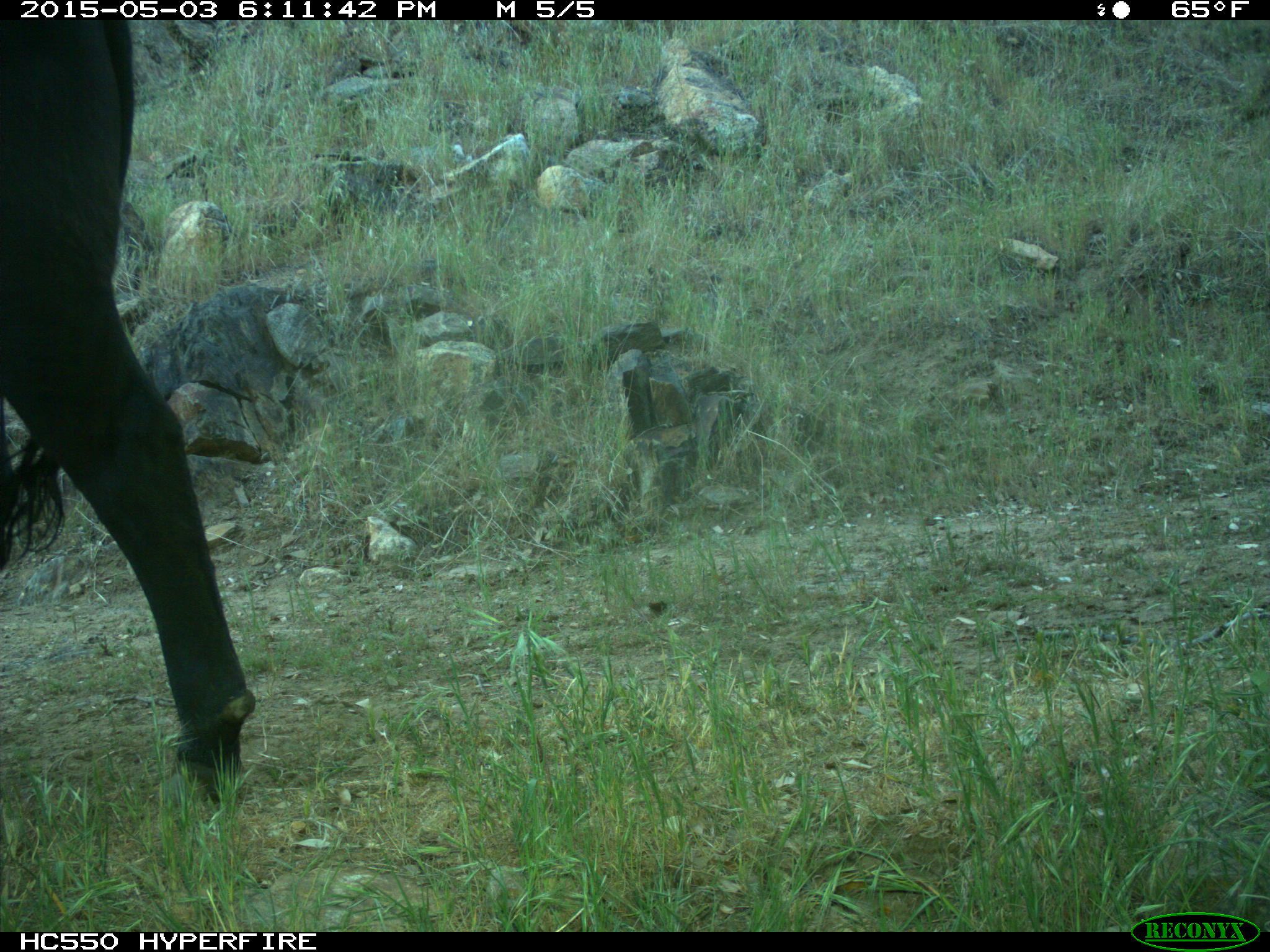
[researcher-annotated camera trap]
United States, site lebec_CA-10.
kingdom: Animalia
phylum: Chordata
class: Mammalia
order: Artiodactyla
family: Bovidae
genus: Bos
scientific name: Bos taurus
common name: domestic cow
Bos taurus (domestic cow).